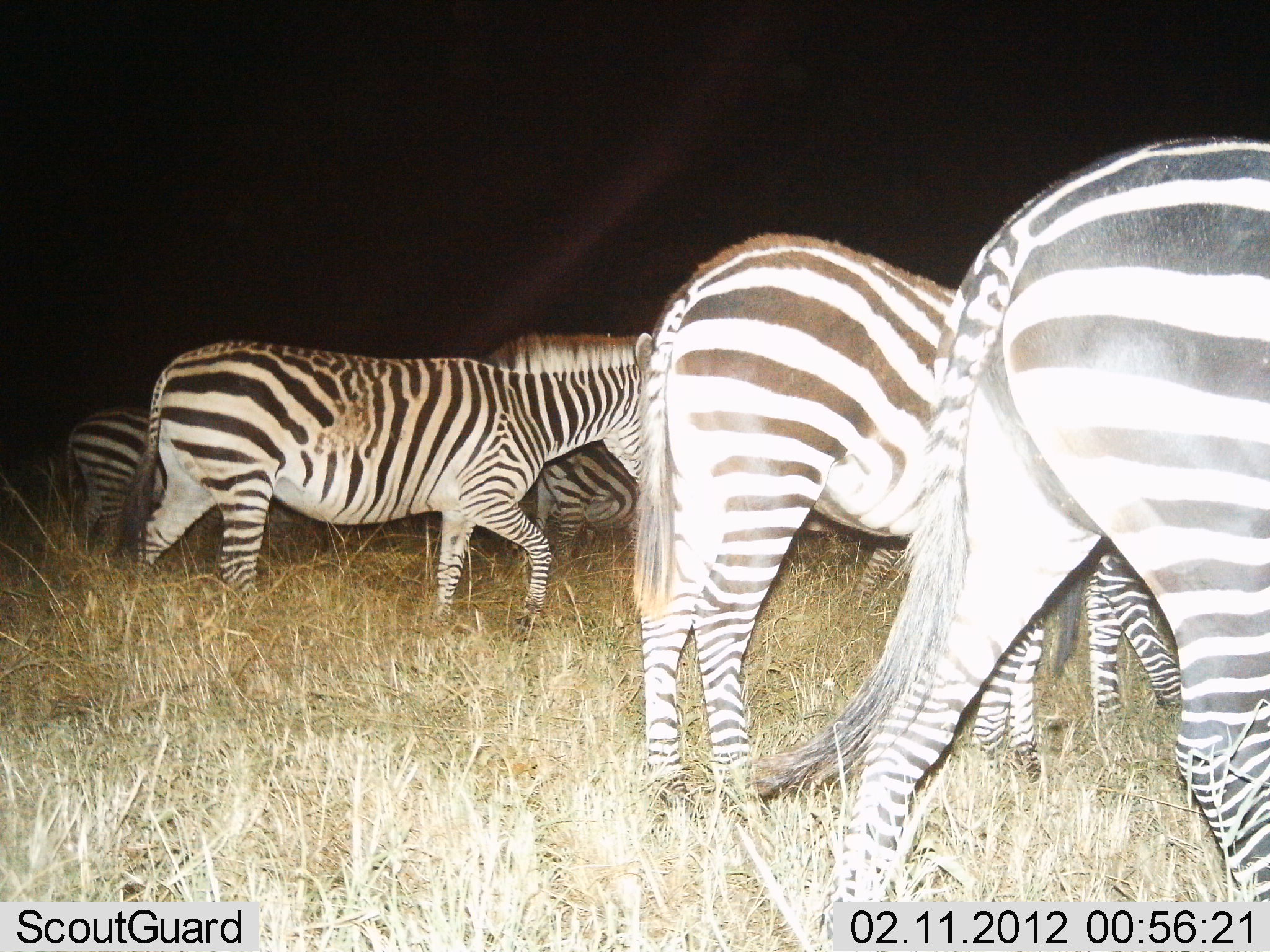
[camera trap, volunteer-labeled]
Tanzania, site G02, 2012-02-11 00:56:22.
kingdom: Animalia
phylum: Chordata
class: Mammalia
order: Perissodactyla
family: Equidae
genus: Equus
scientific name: Equus quagga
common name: plains zebra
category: zebra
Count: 6.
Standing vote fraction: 32%.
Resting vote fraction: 5%.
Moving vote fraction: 91%.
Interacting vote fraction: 9%.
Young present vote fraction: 18%.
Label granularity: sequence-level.